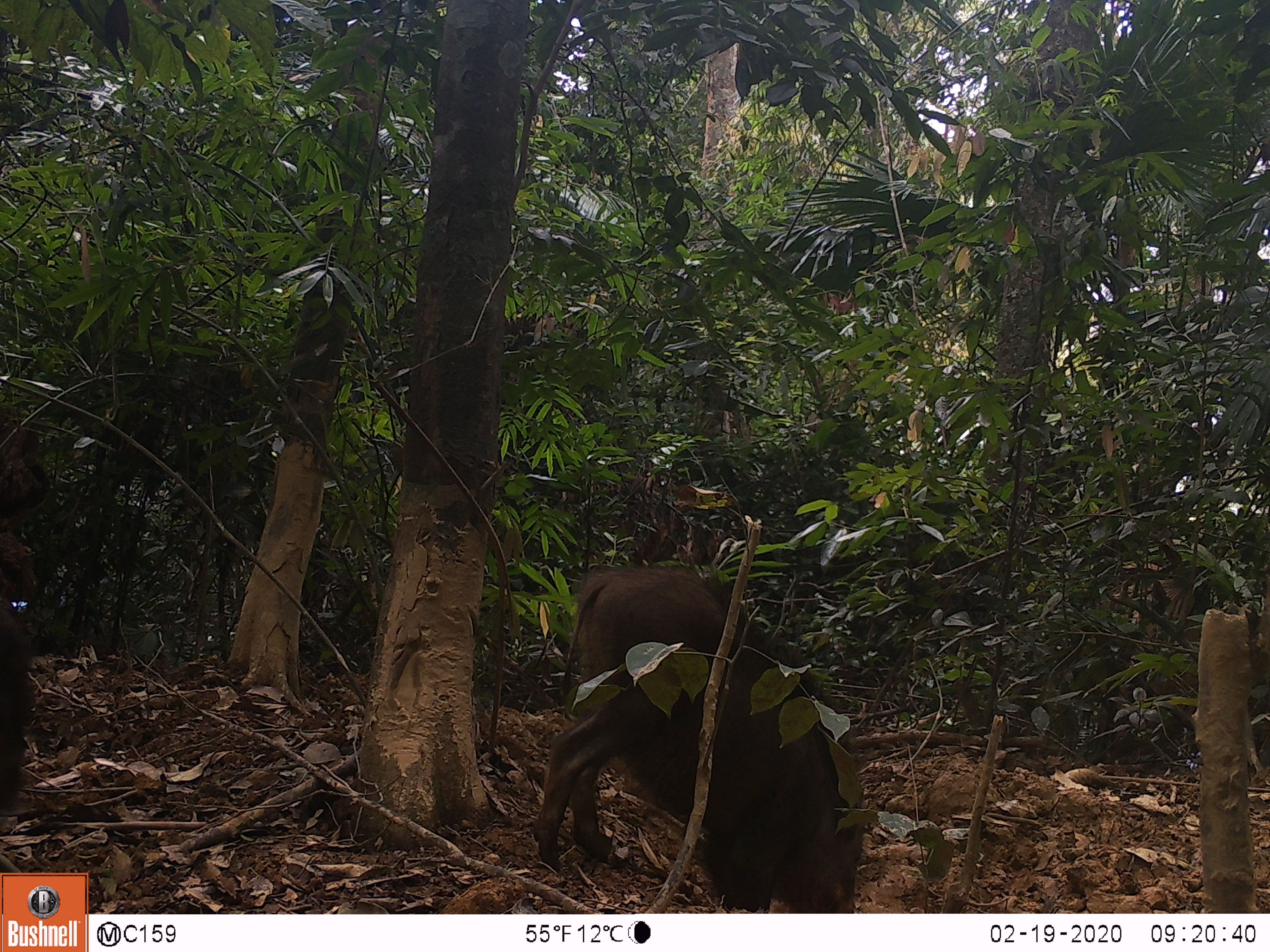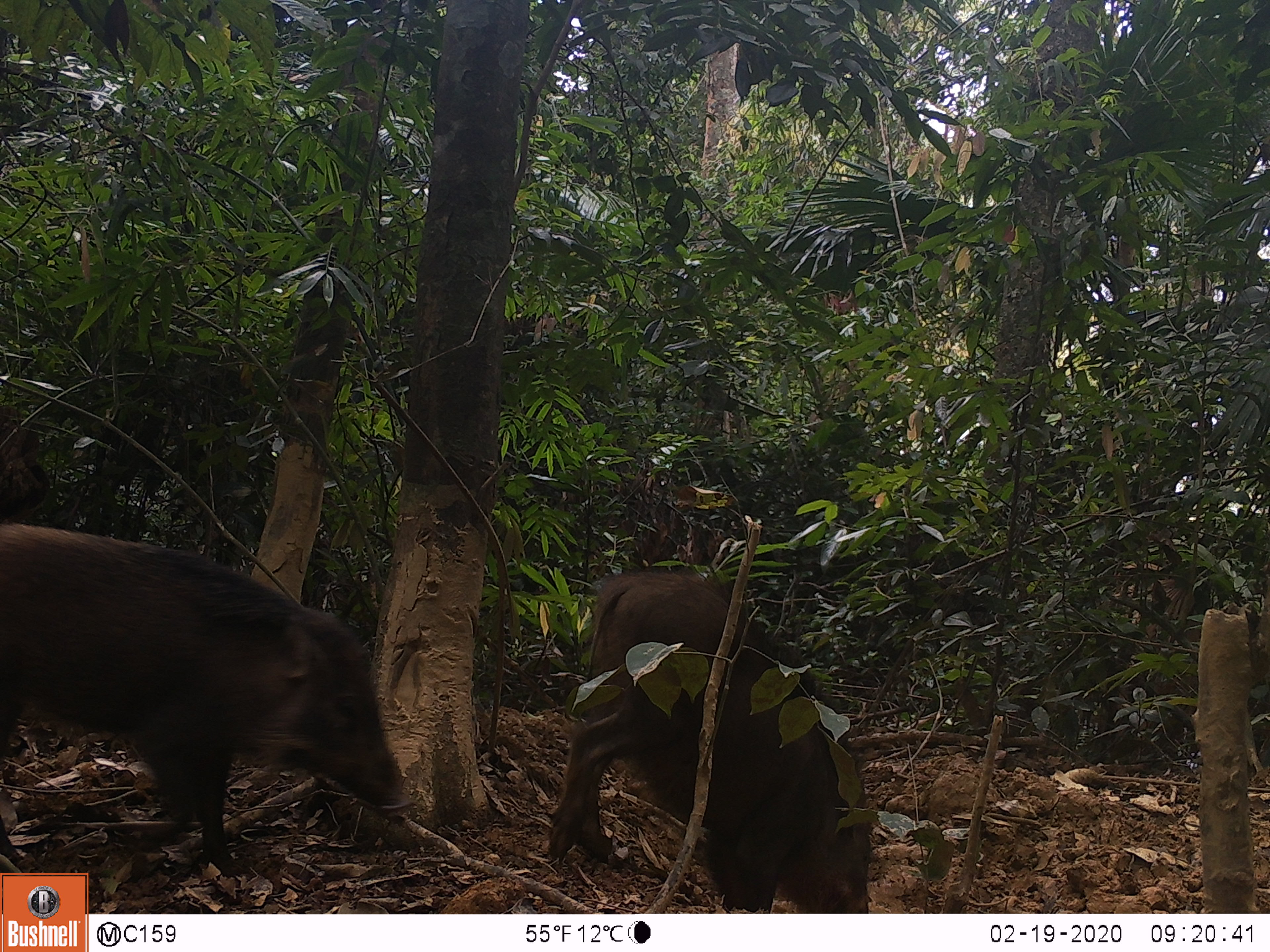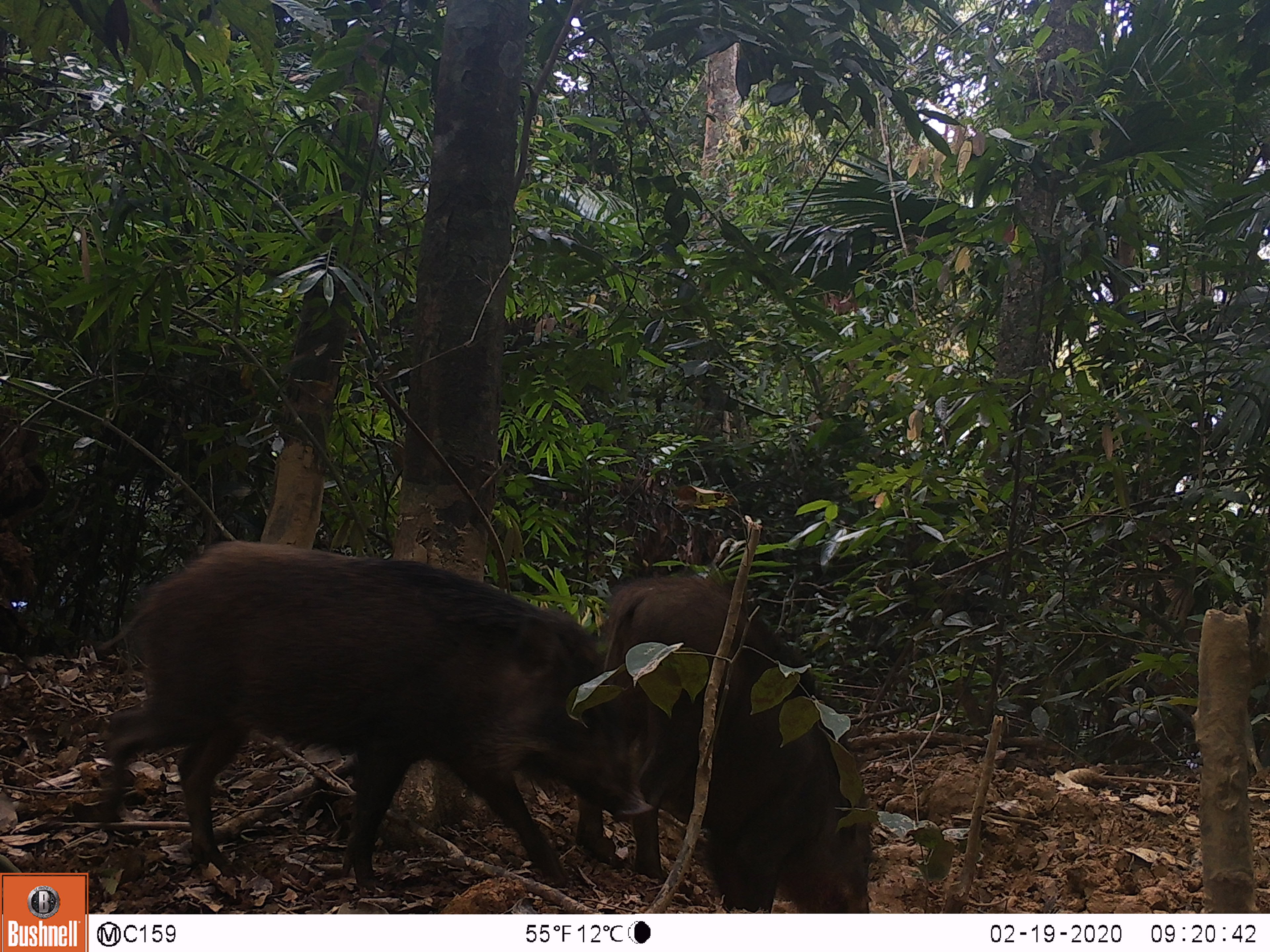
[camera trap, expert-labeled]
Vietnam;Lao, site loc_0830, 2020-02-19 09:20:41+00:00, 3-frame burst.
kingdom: Animalia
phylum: Chordata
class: Mammalia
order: Artiodactyla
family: Suidae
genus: Sus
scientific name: Sus scrofa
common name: eurasian wild pig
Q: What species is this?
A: Eurasian wild pig (Sus scrofa).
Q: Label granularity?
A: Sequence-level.